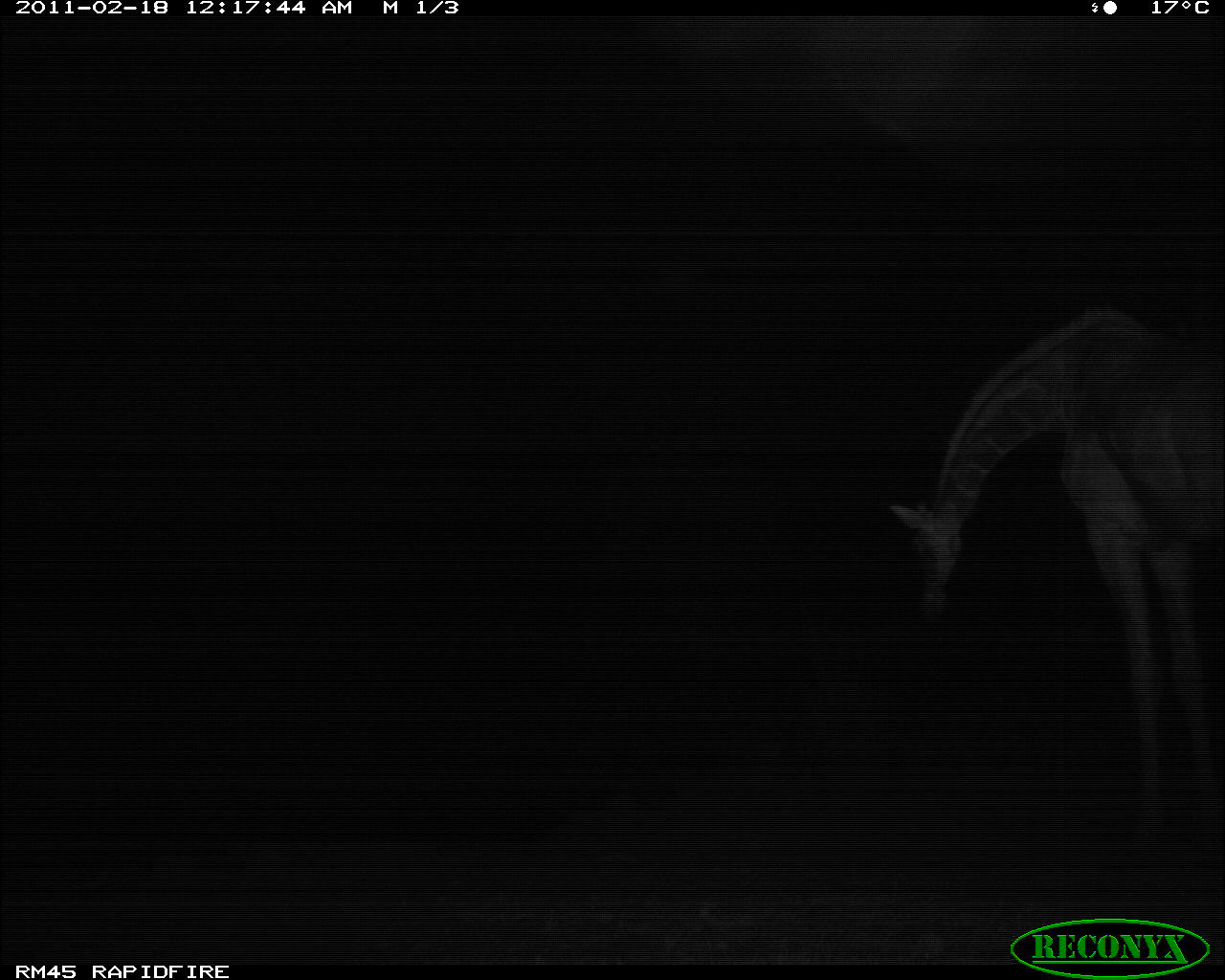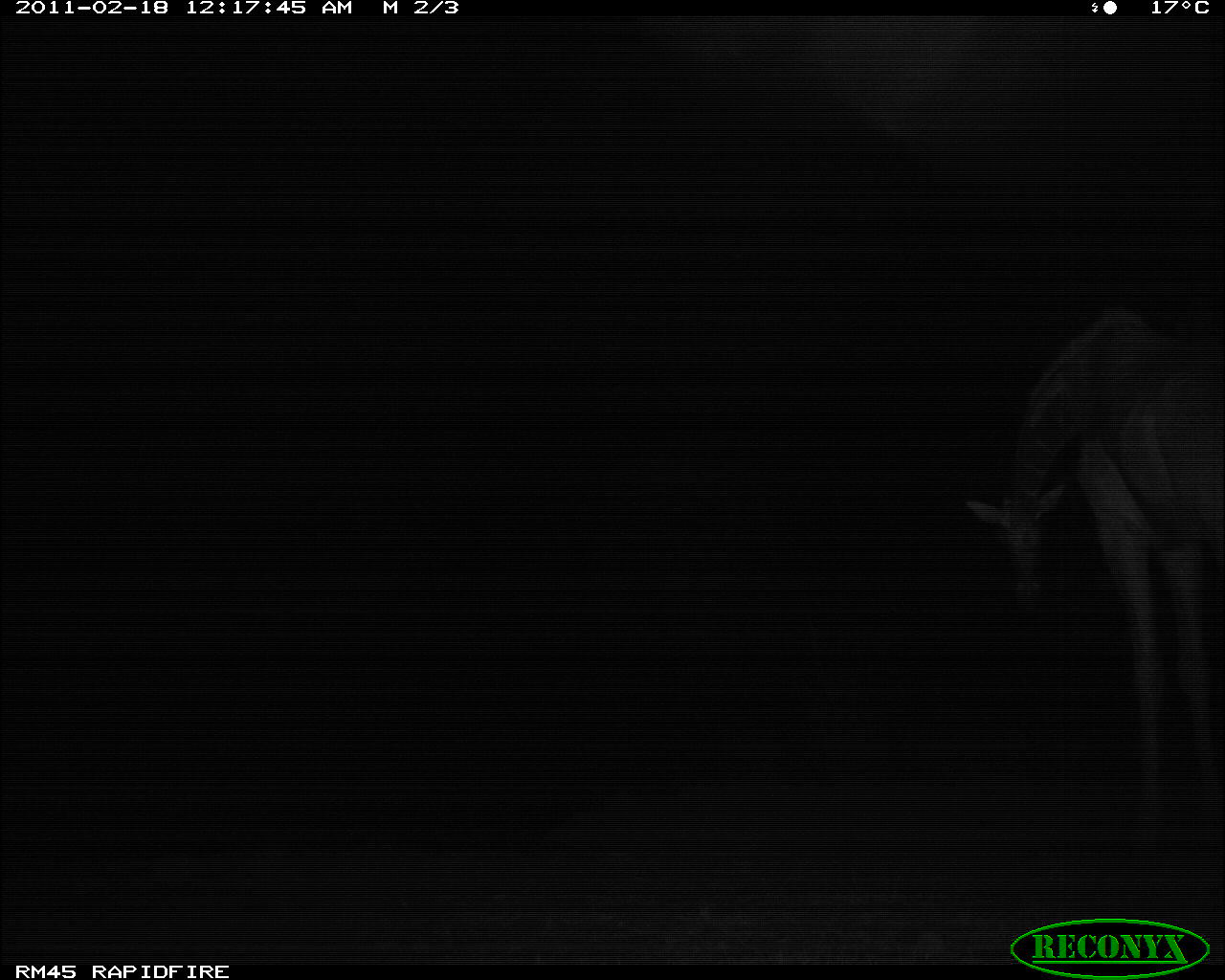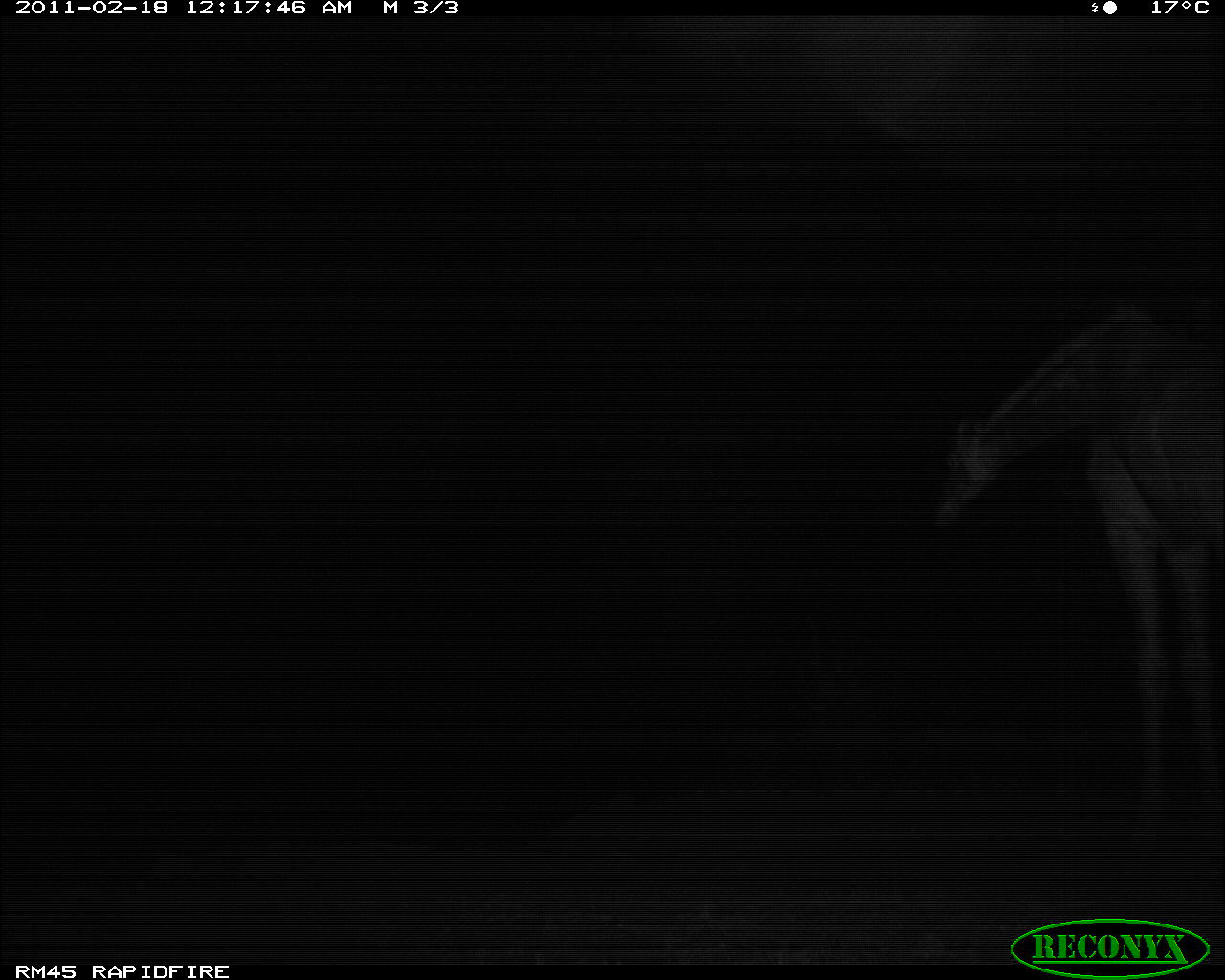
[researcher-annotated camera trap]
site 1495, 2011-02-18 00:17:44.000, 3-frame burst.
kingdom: Animalia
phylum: Chordata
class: Mammalia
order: Artiodactyla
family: Bovidae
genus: Madoqua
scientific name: Madoqua guentheri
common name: günther's dik-dik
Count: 1.